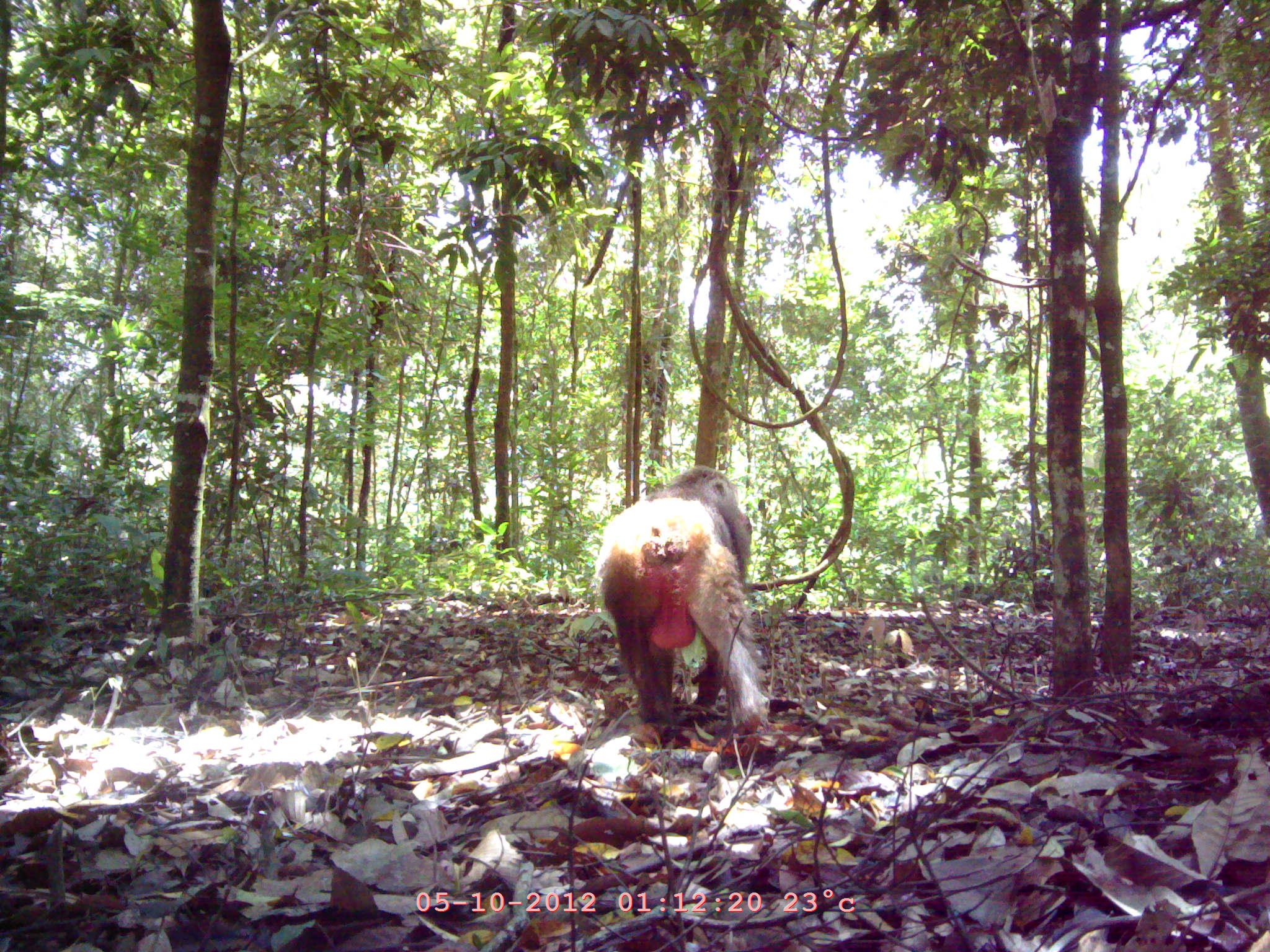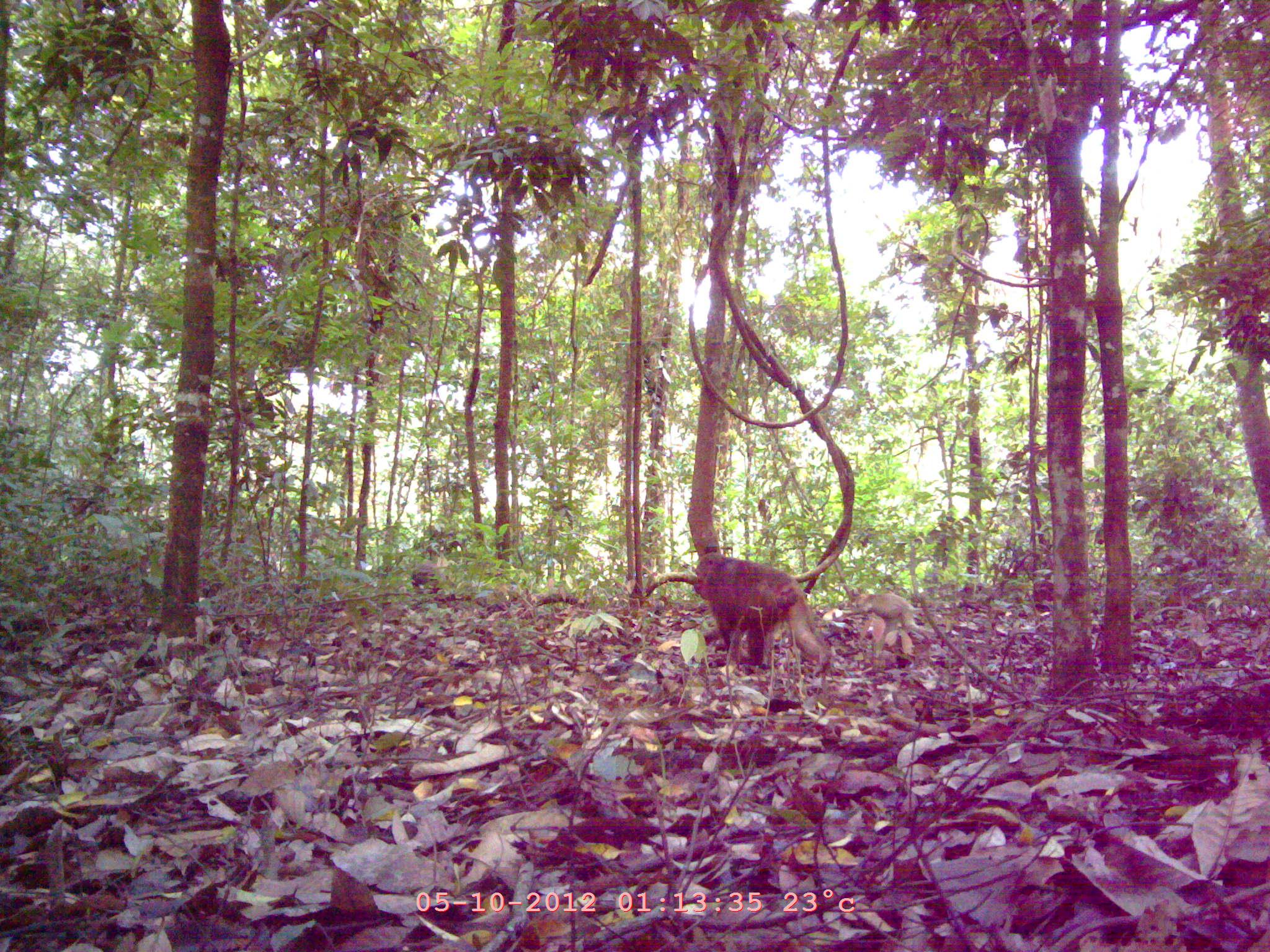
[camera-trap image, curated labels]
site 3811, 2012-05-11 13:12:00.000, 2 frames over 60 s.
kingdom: Animalia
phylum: Chordata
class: Mammalia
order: Primates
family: Cercopithecidae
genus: Macaca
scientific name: Macaca arctoides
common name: stump-tailed macaque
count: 1